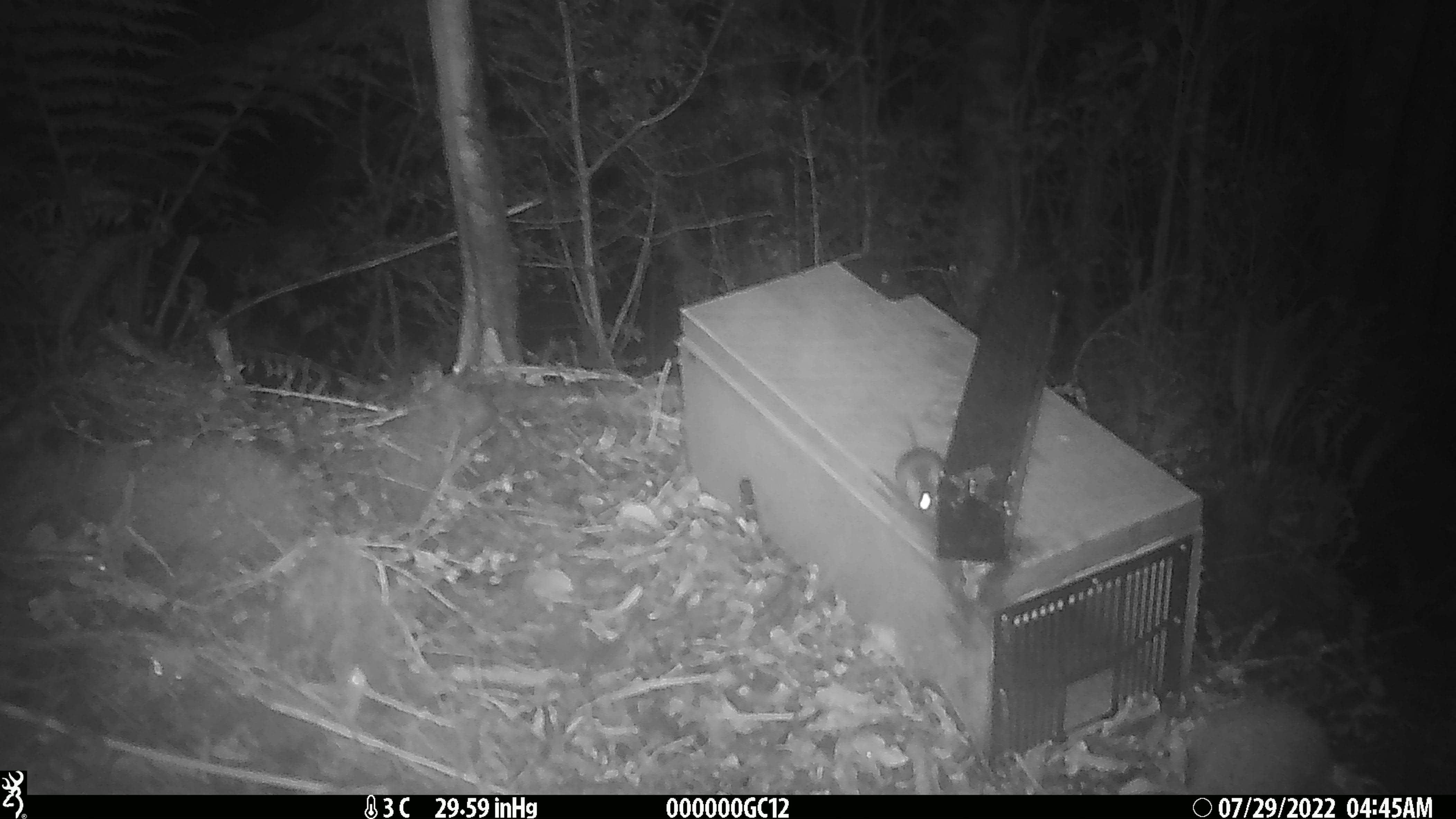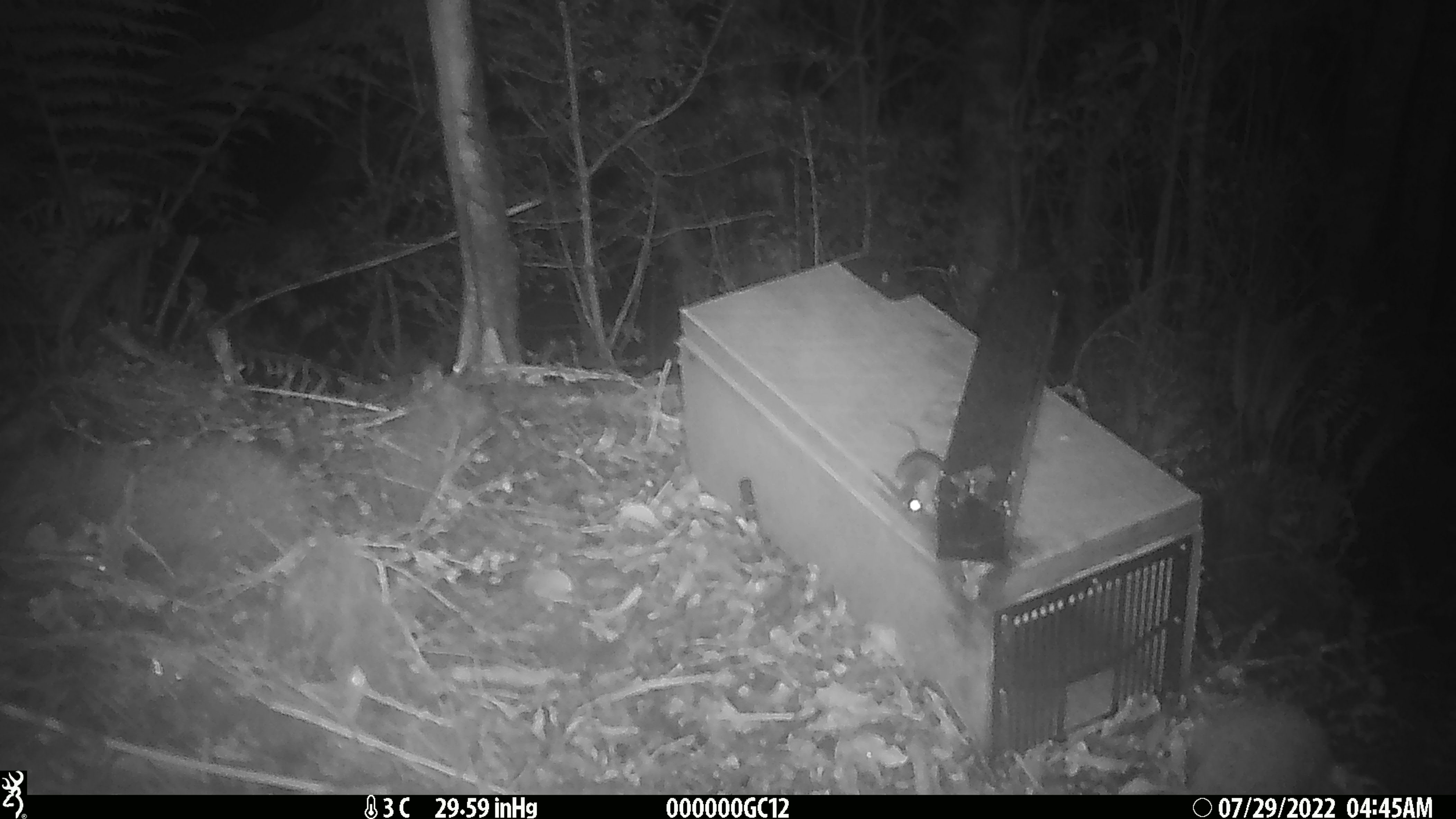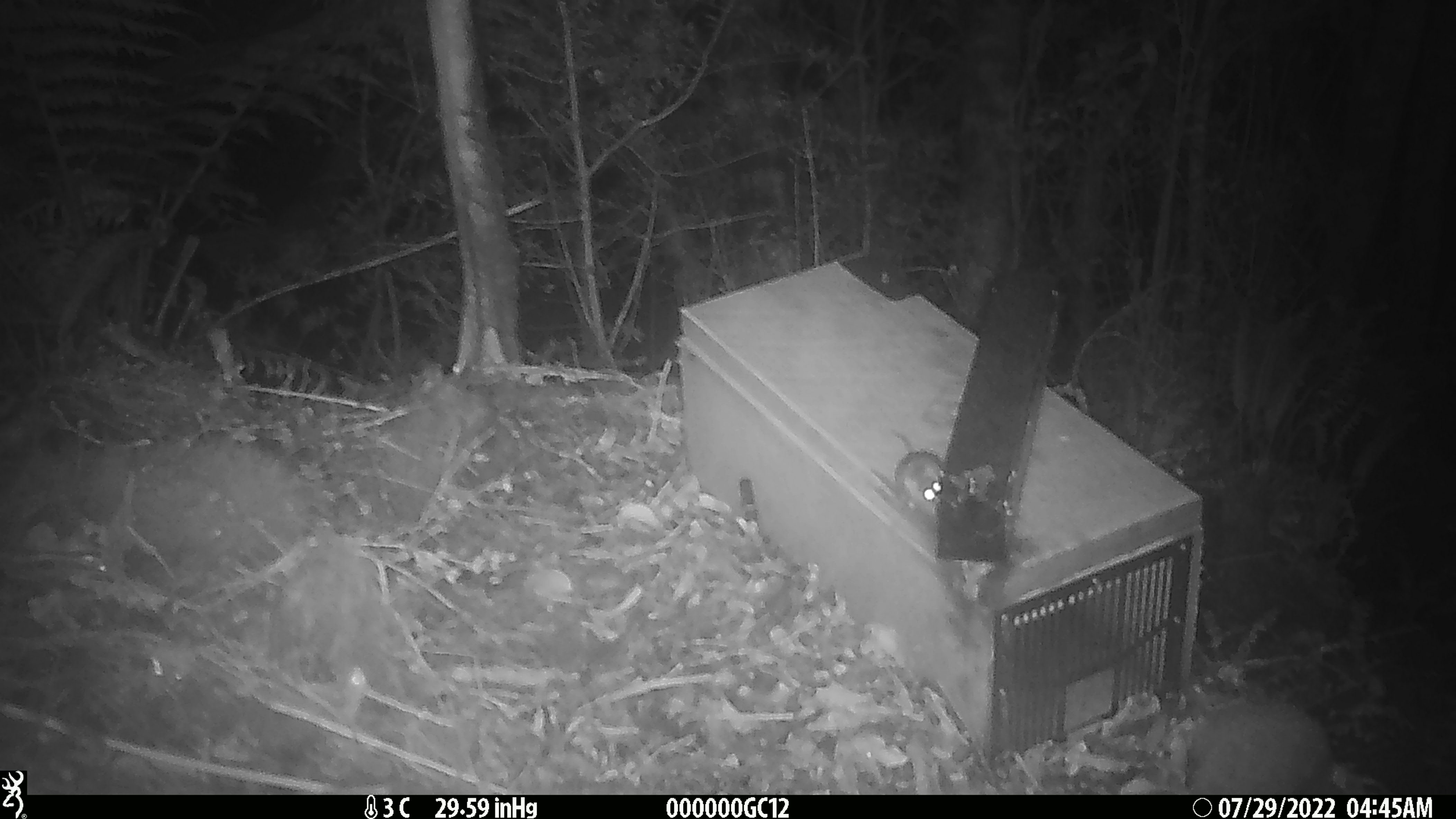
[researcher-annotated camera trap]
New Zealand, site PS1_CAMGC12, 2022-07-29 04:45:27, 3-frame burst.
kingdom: Animalia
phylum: Chordata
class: Mammalia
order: Rodentia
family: Muridae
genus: Mus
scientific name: Mus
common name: mouse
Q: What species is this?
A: Mouse (Mus).